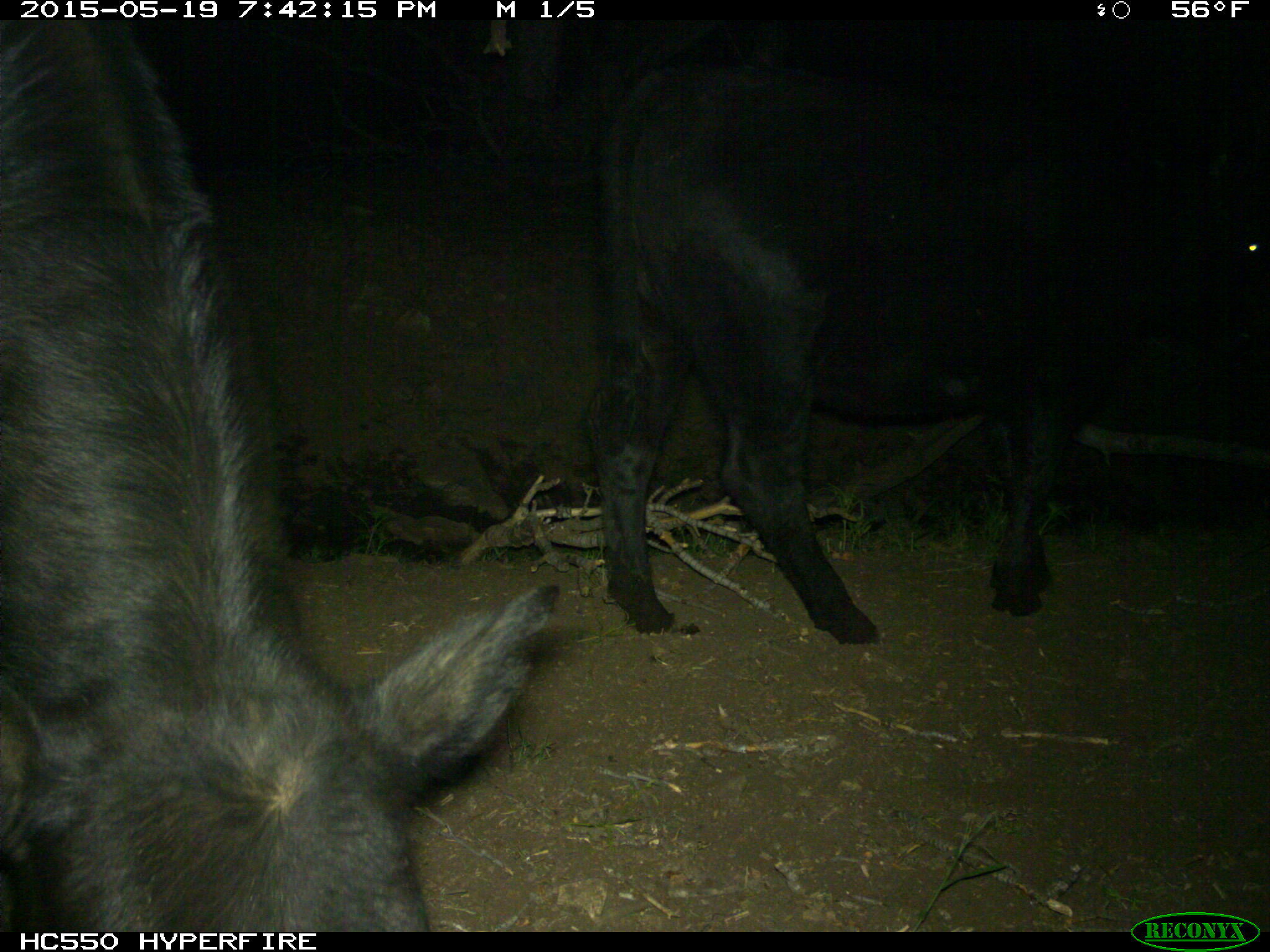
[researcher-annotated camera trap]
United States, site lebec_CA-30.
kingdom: Animalia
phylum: Chordata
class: Mammalia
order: Artiodactyla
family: Bovidae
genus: Bos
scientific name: Bos taurus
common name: domestic cow